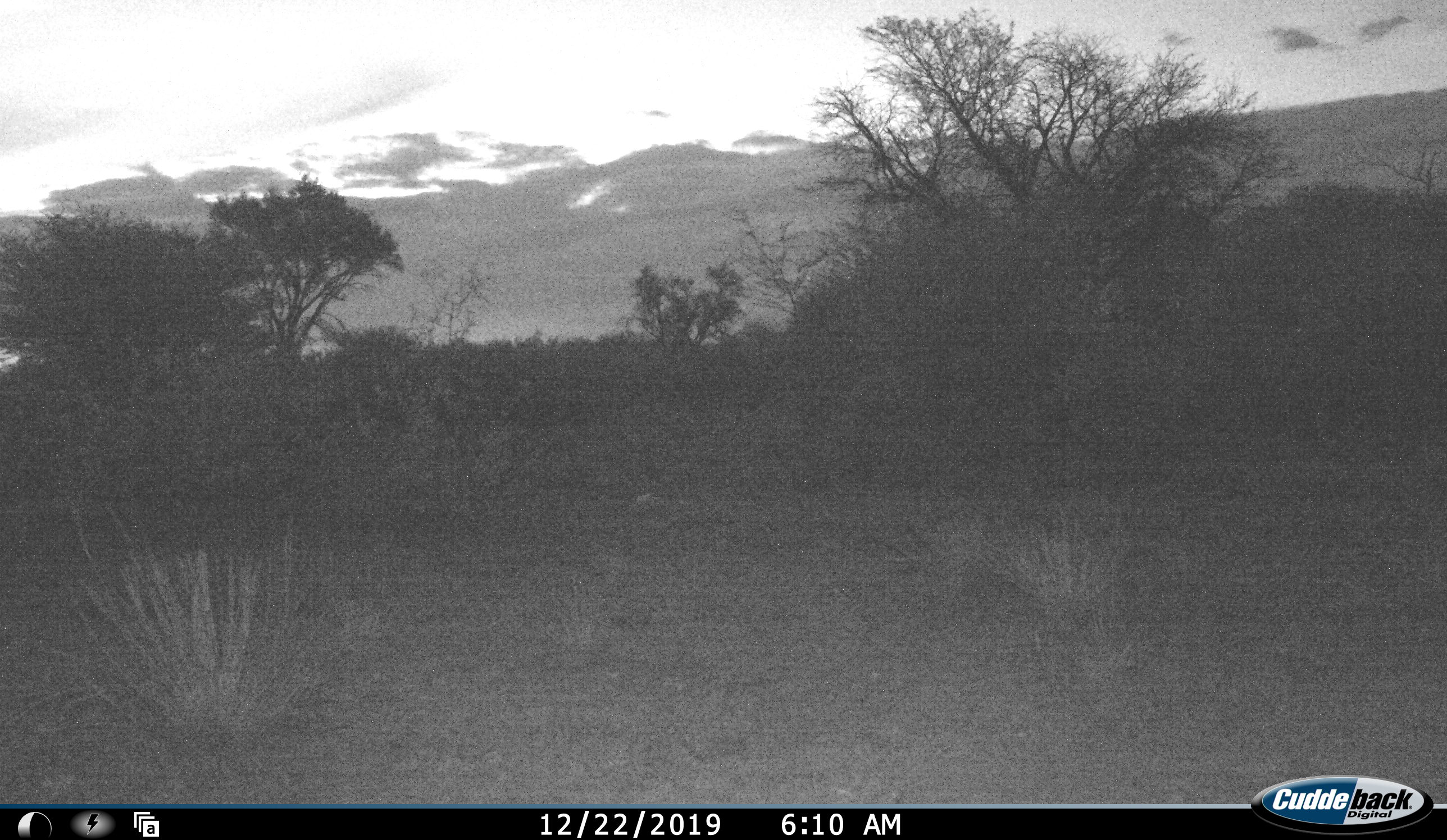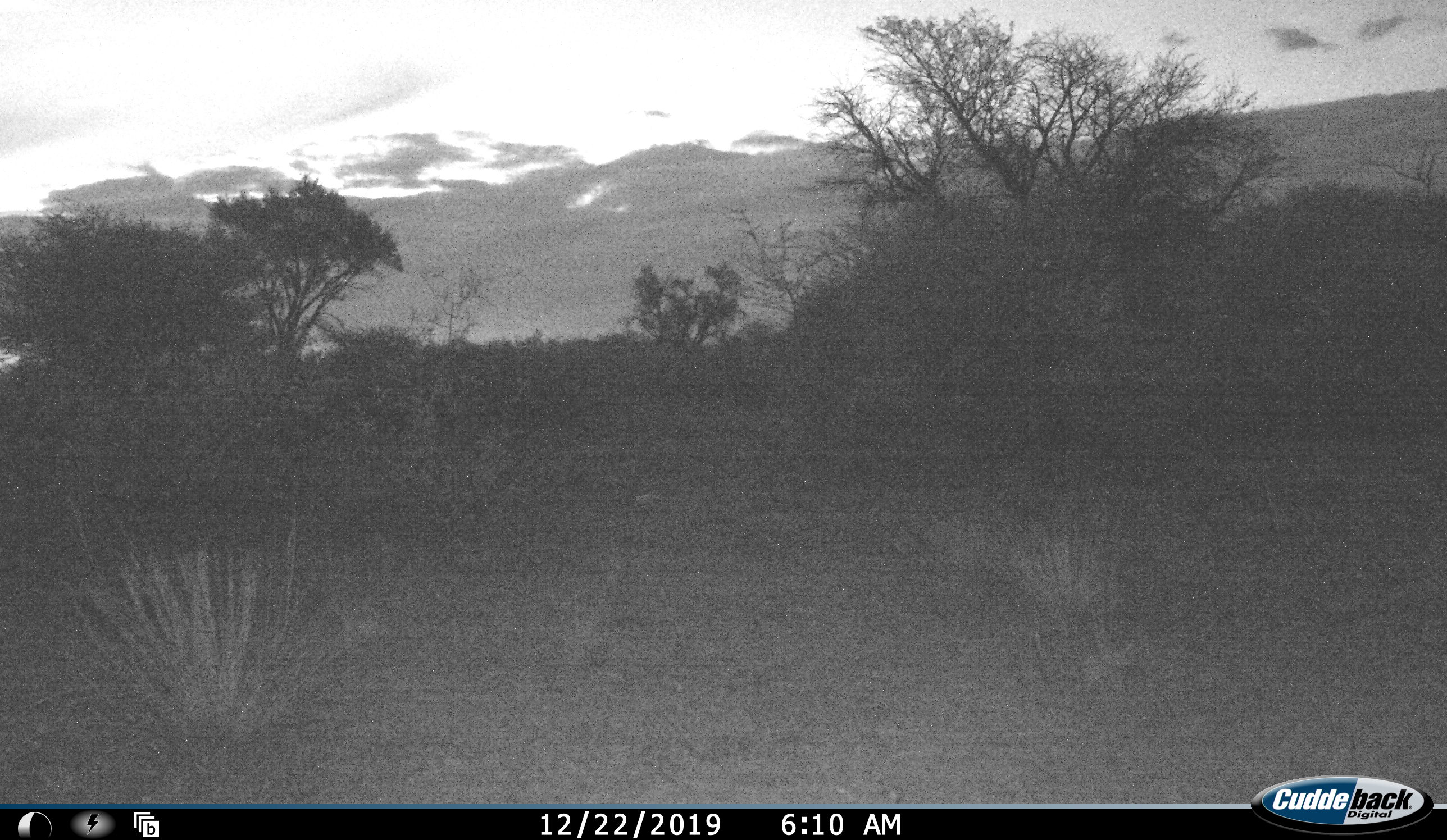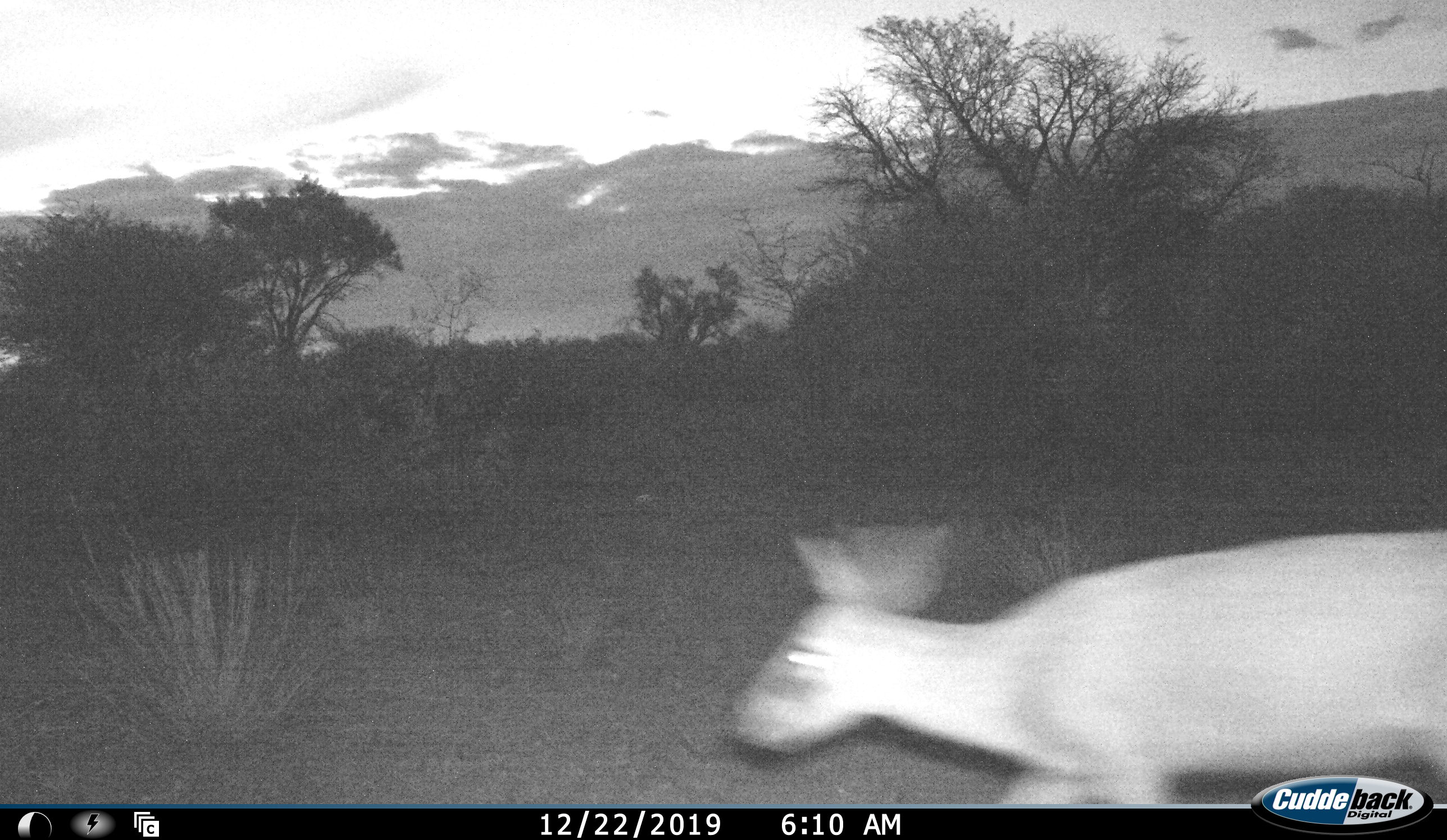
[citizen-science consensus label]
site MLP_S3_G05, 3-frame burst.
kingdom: Animalia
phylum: Chordata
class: Mammalia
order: Artiodactyla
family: Bovidae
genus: Raphicerus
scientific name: Raphicerus campestris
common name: steenbok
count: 1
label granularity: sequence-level